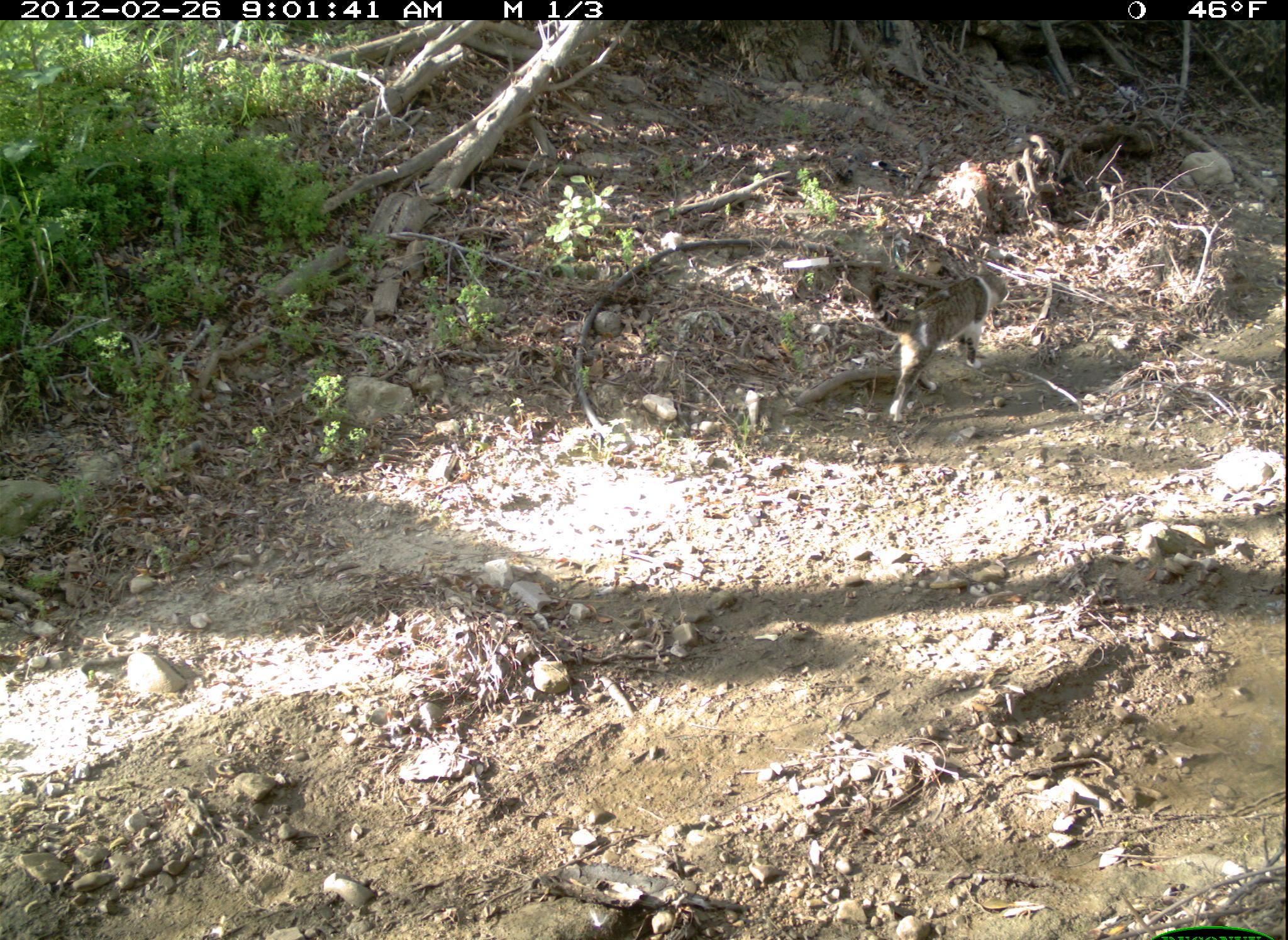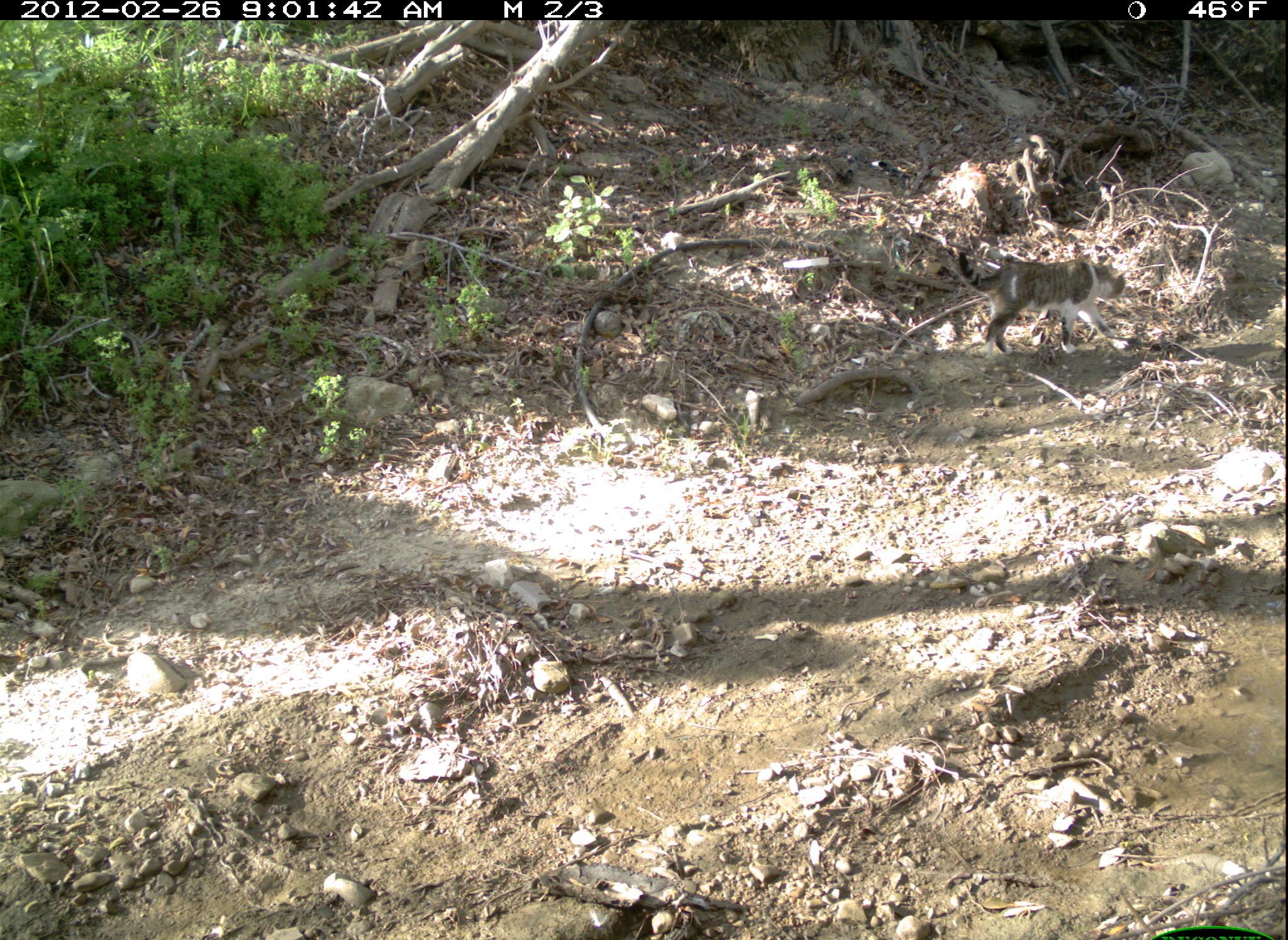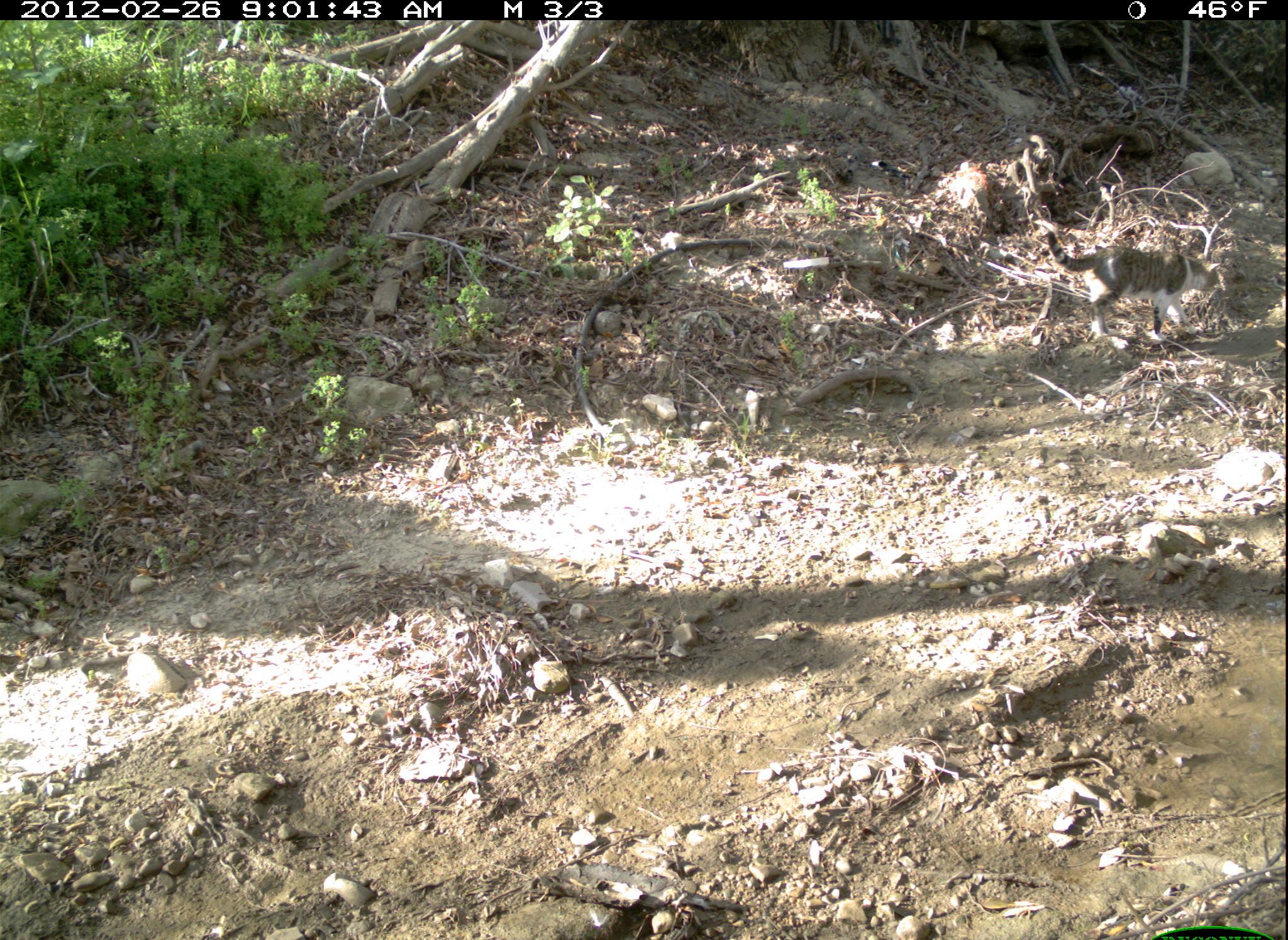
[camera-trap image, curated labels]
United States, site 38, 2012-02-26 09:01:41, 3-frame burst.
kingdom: Animalia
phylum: Chordata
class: Mammalia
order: Carnivora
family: Felidae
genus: Felis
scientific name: Felis catus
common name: cat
Cat (Felis catus).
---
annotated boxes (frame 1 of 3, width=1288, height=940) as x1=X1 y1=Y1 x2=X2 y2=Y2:
cat: x1=824 y1=227 x2=1032 y2=420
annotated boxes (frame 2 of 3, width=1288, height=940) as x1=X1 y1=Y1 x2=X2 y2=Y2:
cat: x1=943 y1=225 x2=1137 y2=359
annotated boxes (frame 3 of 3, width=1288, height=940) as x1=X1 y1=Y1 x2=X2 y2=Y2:
cat: x1=1038 y1=213 x2=1233 y2=350